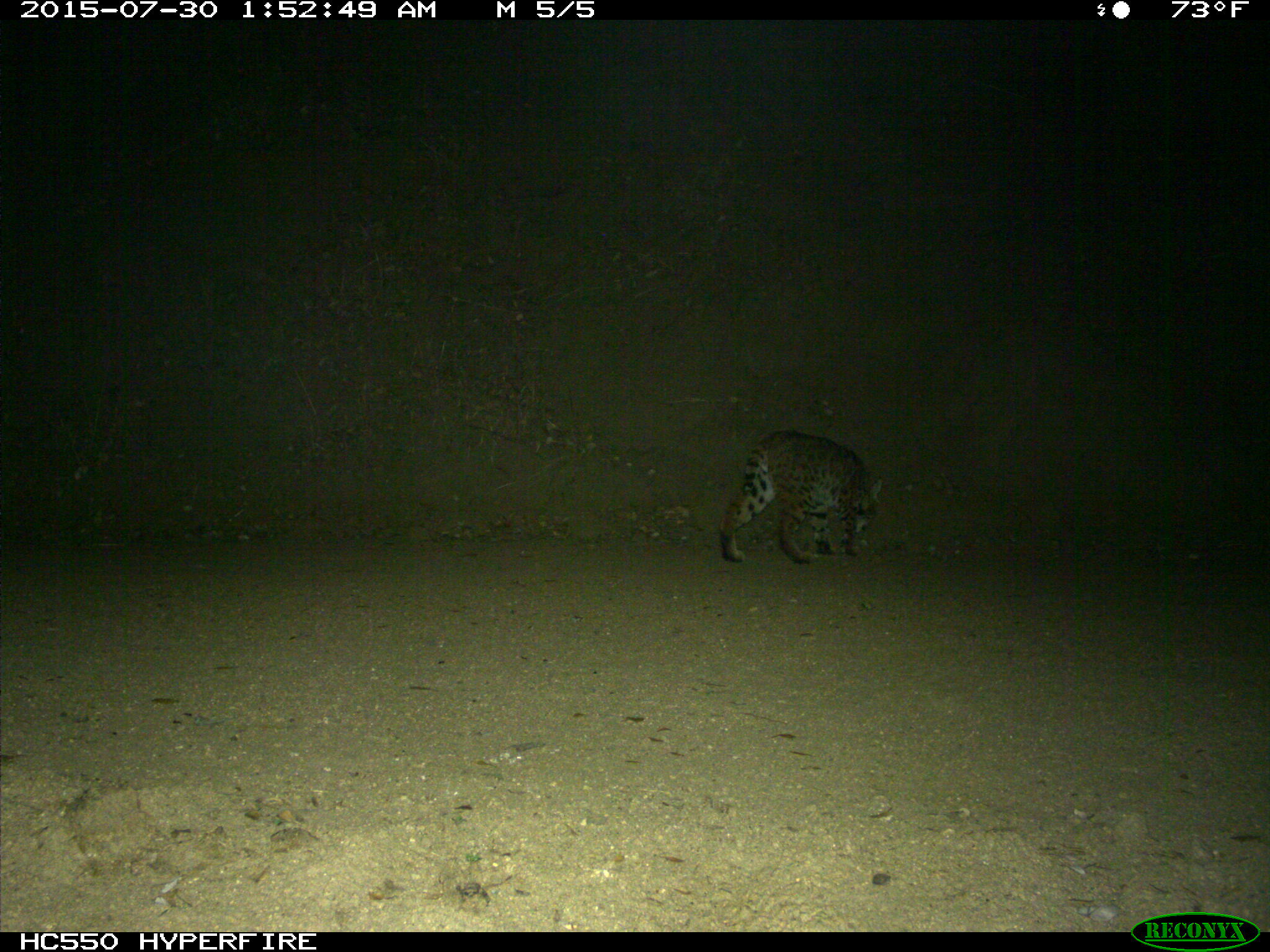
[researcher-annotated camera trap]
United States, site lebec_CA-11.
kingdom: Animalia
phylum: Chordata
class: Mammalia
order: Carnivora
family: Felidae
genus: Lynx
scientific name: Lynx rufus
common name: bobcat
Lynx rufus (bobcat).